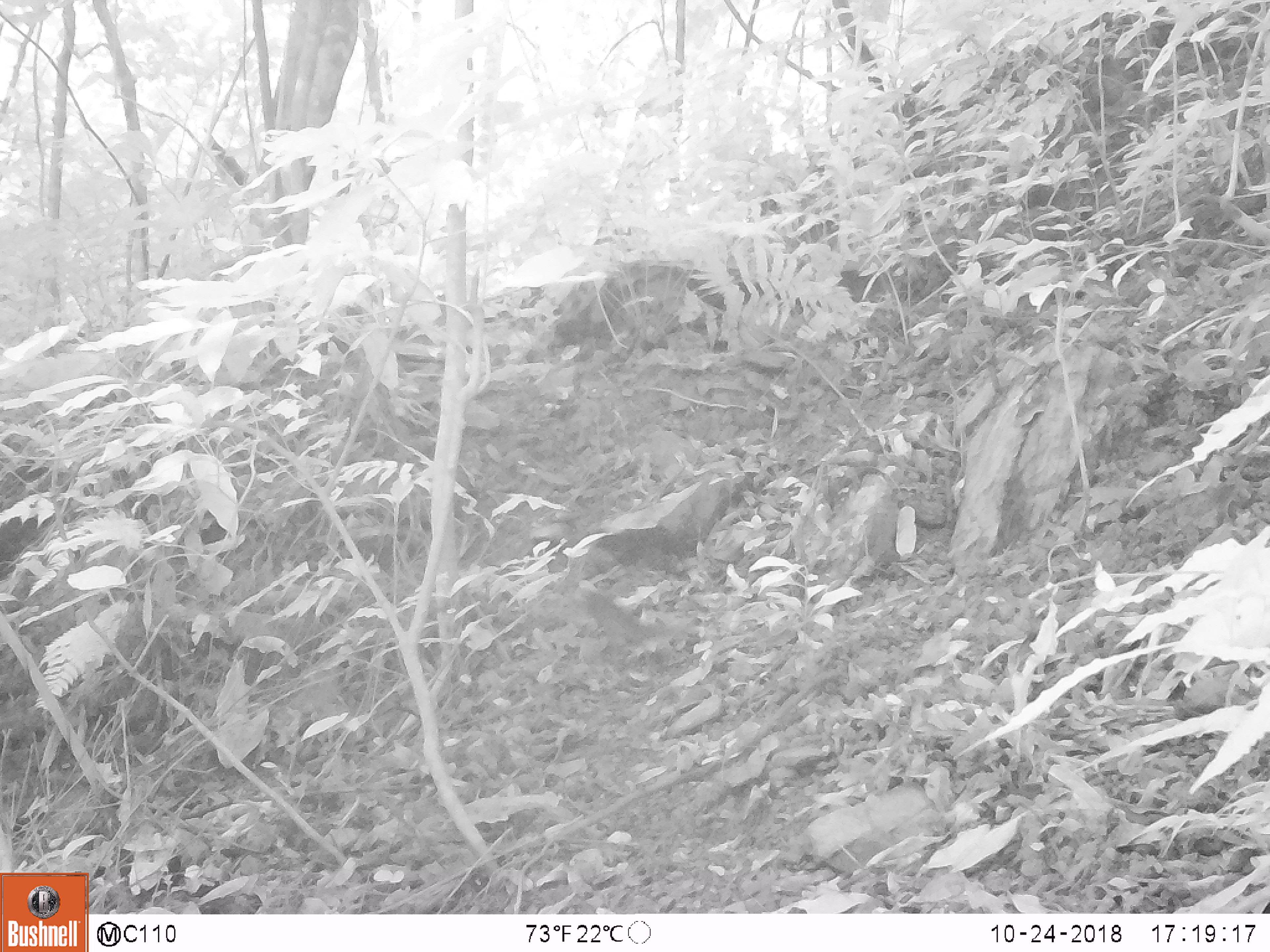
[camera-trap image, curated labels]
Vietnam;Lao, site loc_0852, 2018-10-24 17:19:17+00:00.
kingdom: Animalia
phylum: Chordata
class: Mammalia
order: Rodentia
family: Sciuridae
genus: Dremomys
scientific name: Dremomys rufigenis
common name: red-cheeked squirrel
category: red cheeked squirrel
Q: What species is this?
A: Red cheeked squirrel (red-cheeked squirrel) (Dremomys rufigenis).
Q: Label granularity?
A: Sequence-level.